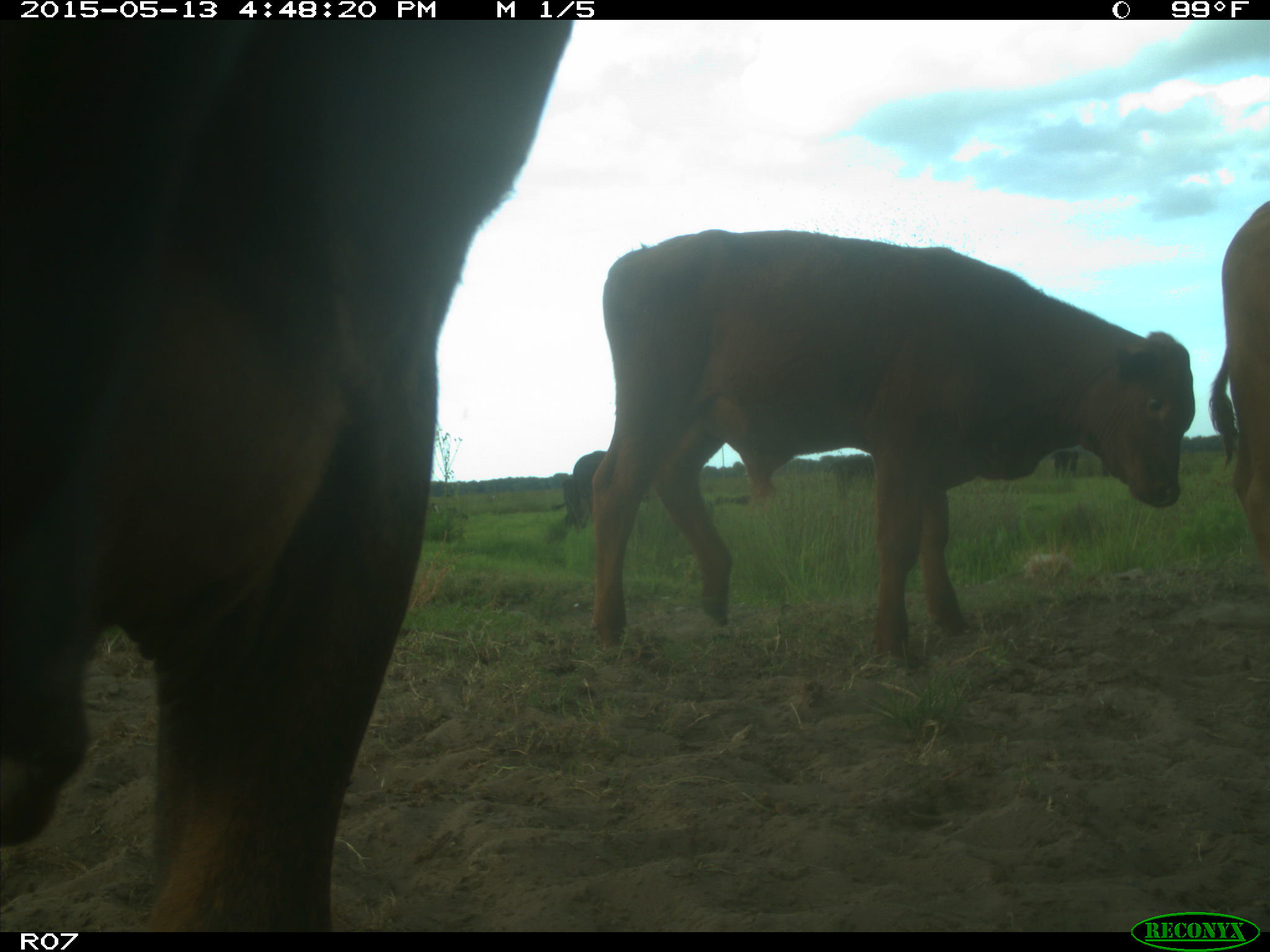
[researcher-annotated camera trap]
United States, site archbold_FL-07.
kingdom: Animalia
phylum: Chordata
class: Mammalia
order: Artiodactyla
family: Bovidae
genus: Bos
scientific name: Bos taurus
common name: domestic cow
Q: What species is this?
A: Bos taurus (domestic cow).